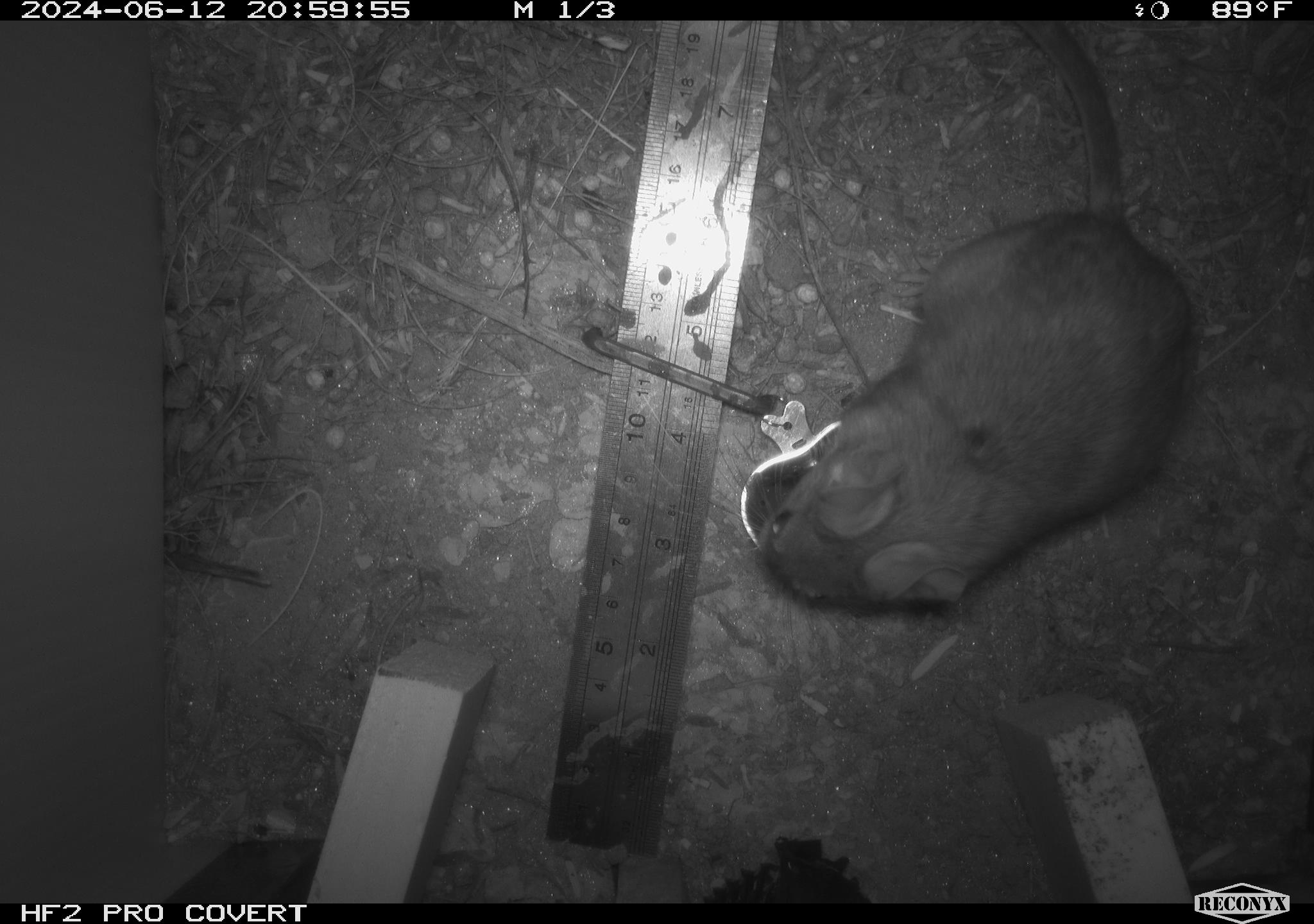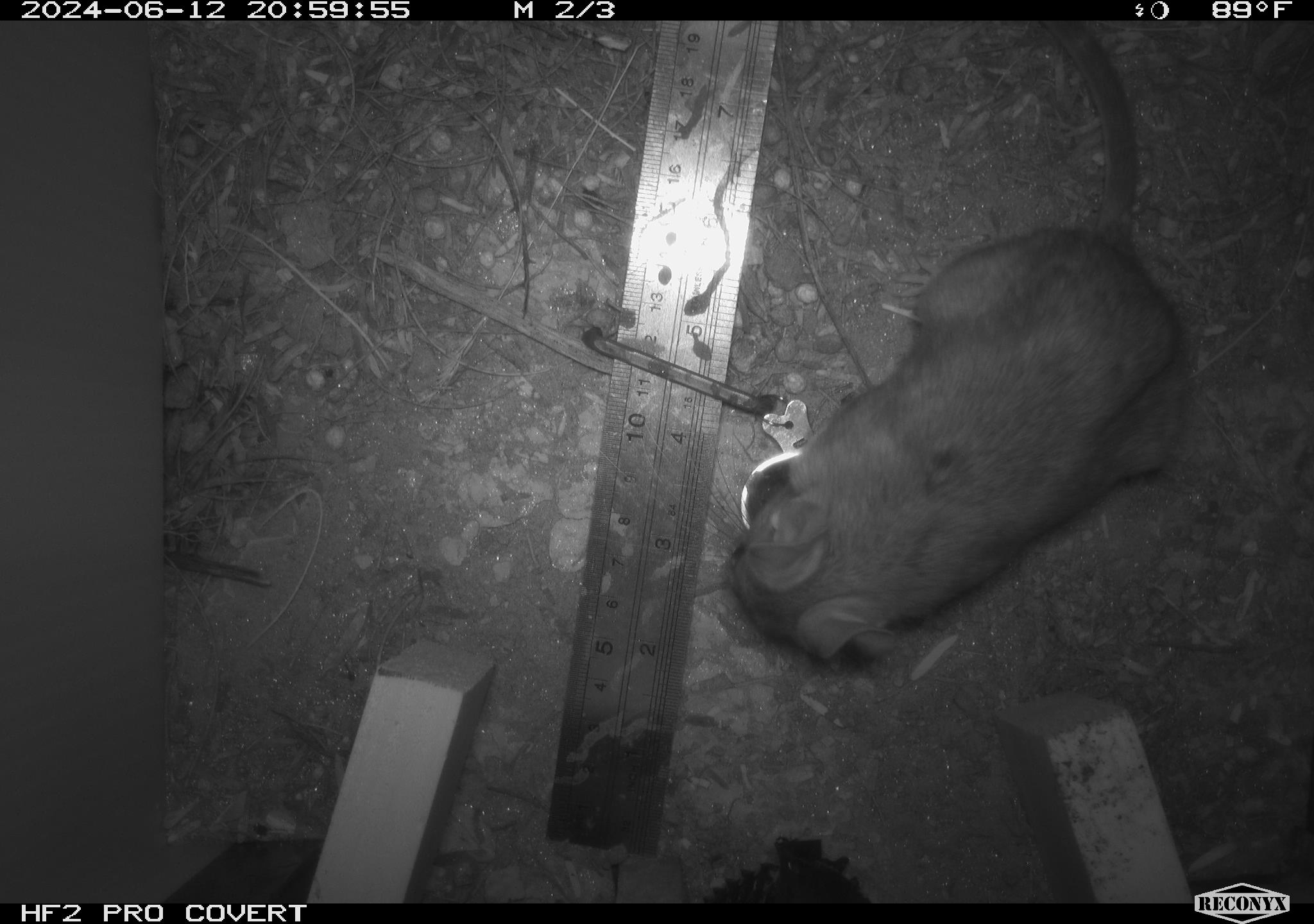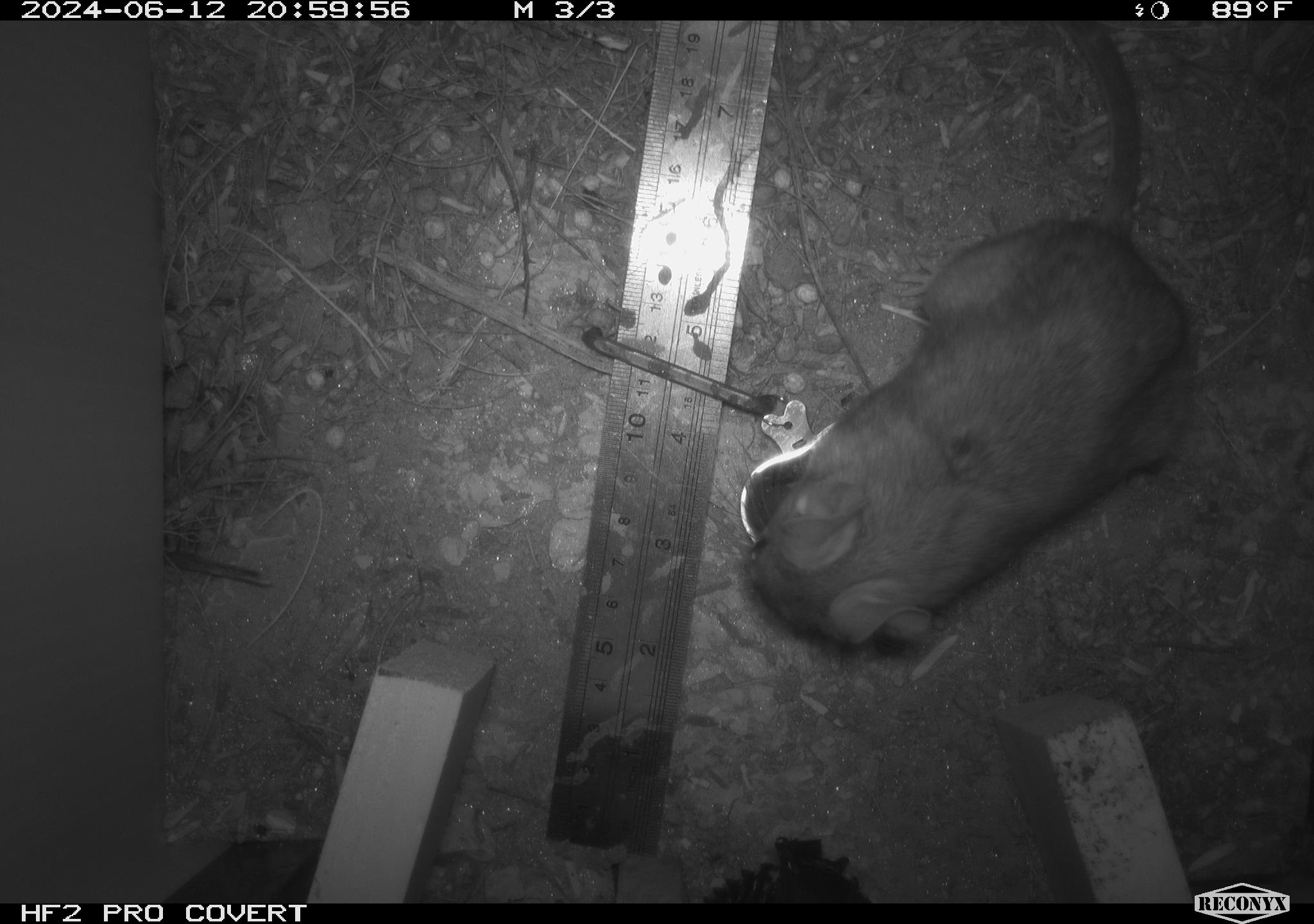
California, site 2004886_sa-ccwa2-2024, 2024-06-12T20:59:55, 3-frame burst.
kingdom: Animalia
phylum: Chordata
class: Mammalia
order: Rodentia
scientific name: Rodentia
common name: woodrat or rat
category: woodrat or rat species